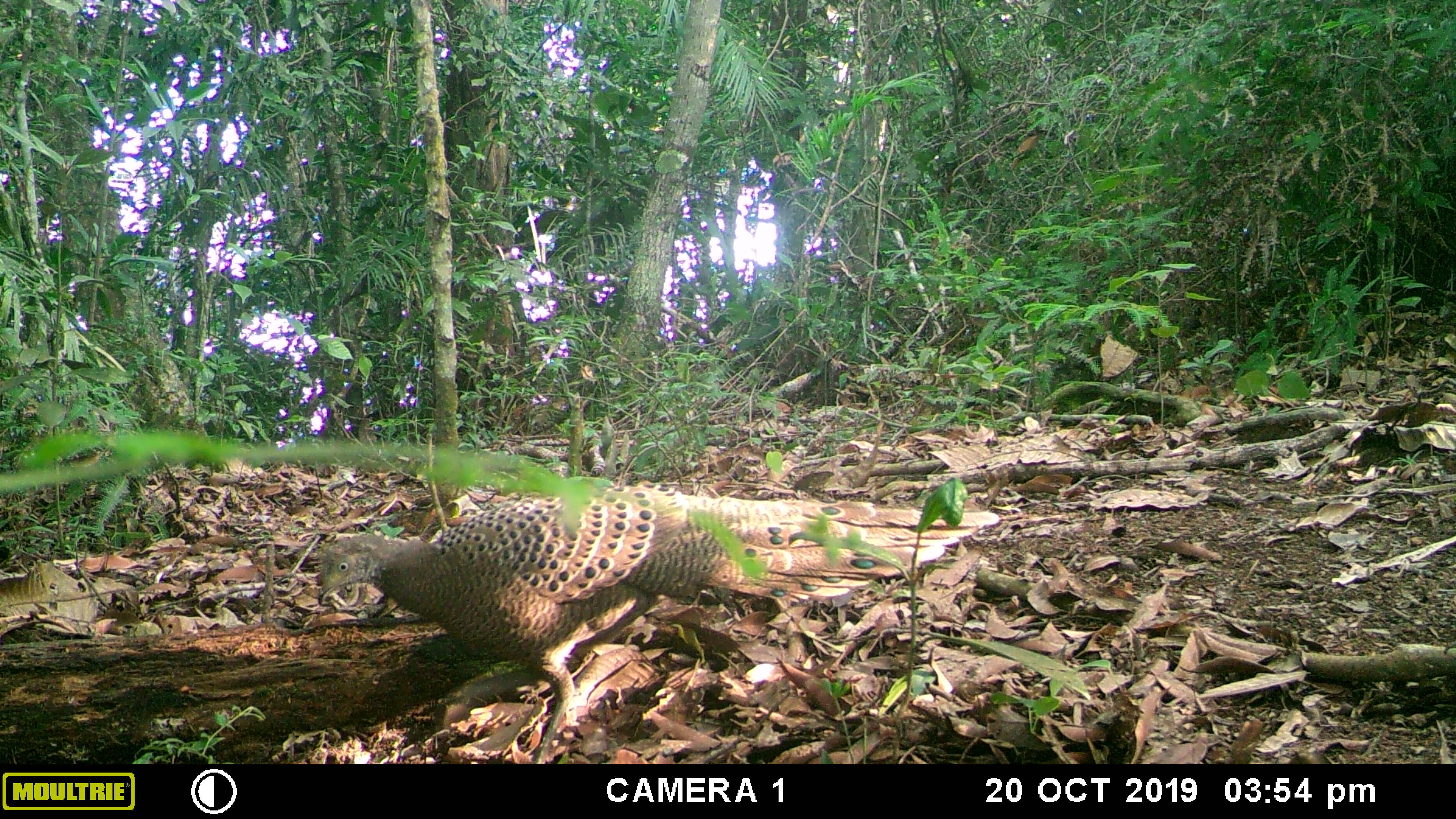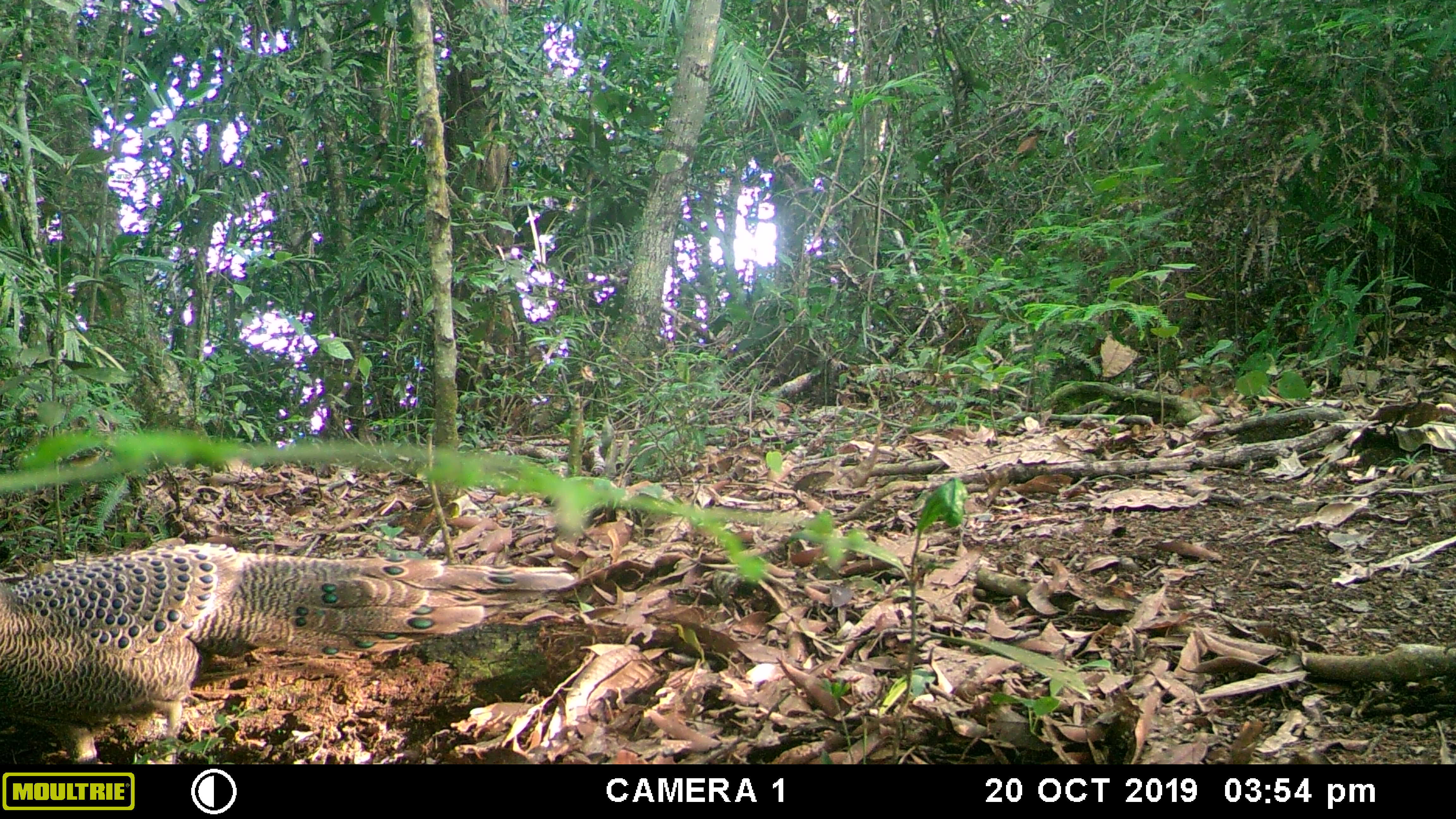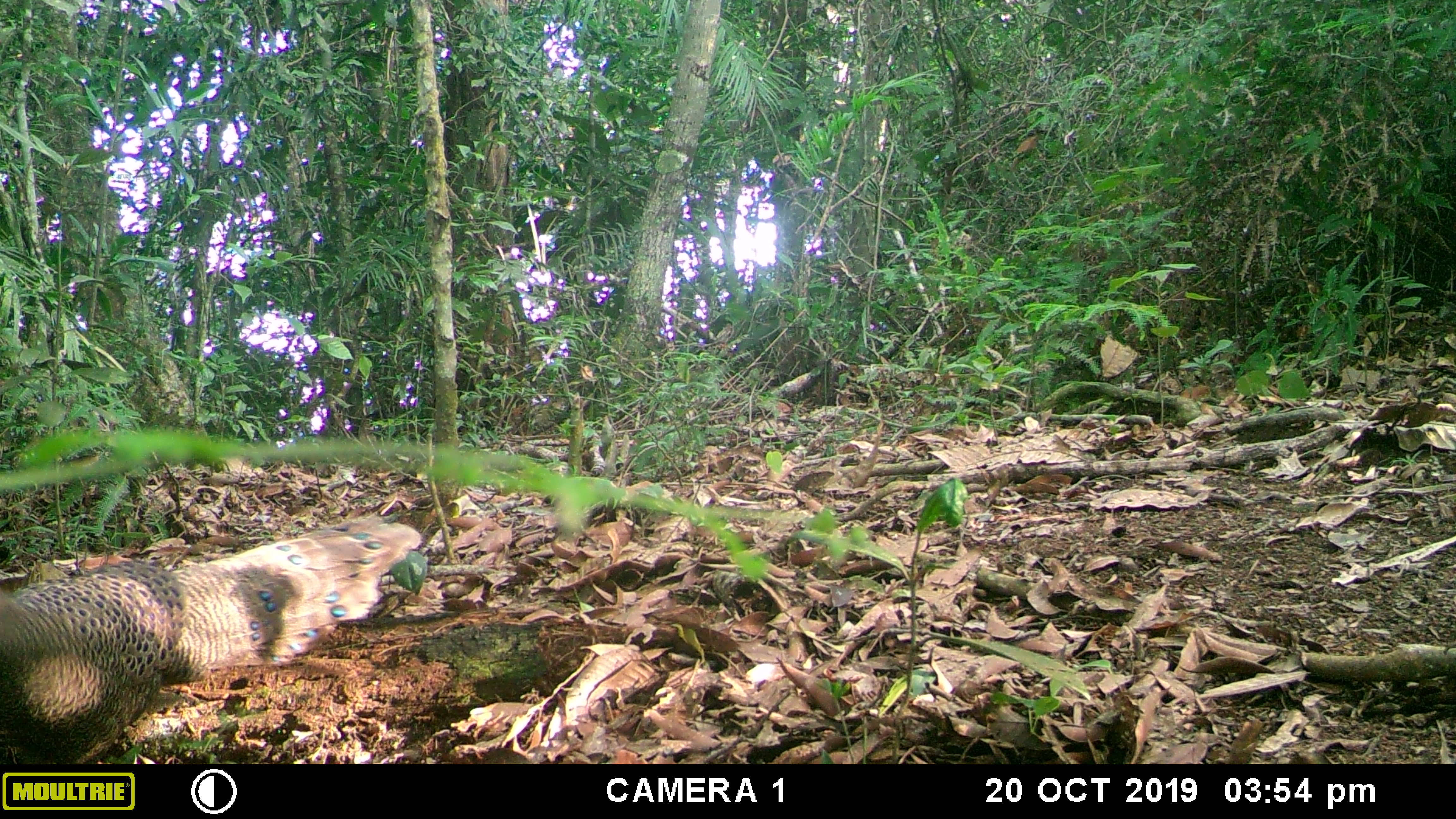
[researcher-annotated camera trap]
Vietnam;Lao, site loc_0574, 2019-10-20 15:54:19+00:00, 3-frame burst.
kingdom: Animalia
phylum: Chordata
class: Aves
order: Galliformes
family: Phasianidae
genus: Polyplectron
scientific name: Polyplectron bicalcaratum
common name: gray peacock-pheasant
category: grey peacock pheasant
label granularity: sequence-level